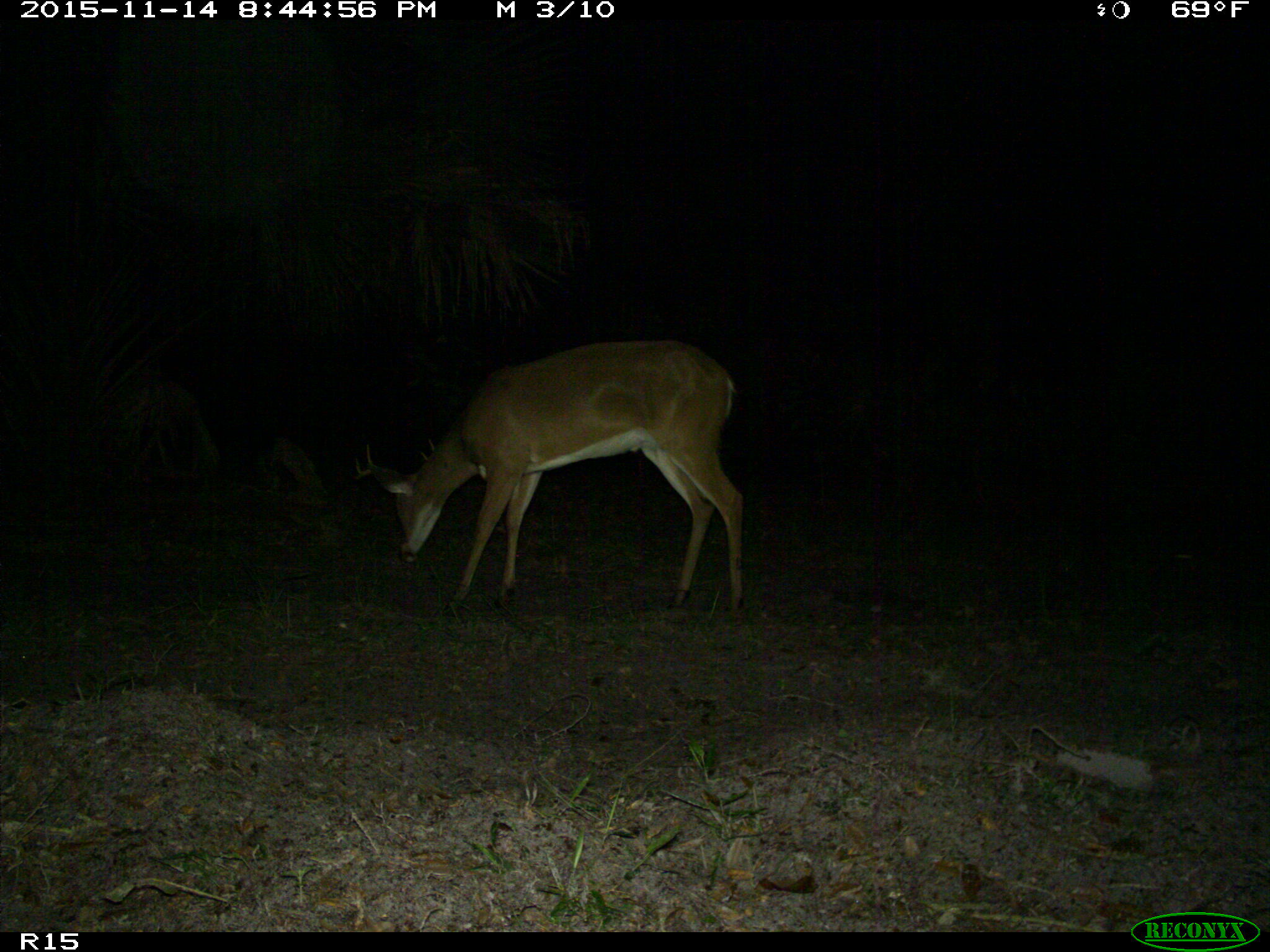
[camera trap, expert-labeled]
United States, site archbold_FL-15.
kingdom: Animalia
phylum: Chordata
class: Mammalia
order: Artiodactyla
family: Cervidae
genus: Odocoileus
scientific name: Odocoileus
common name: deer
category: unidentified deer